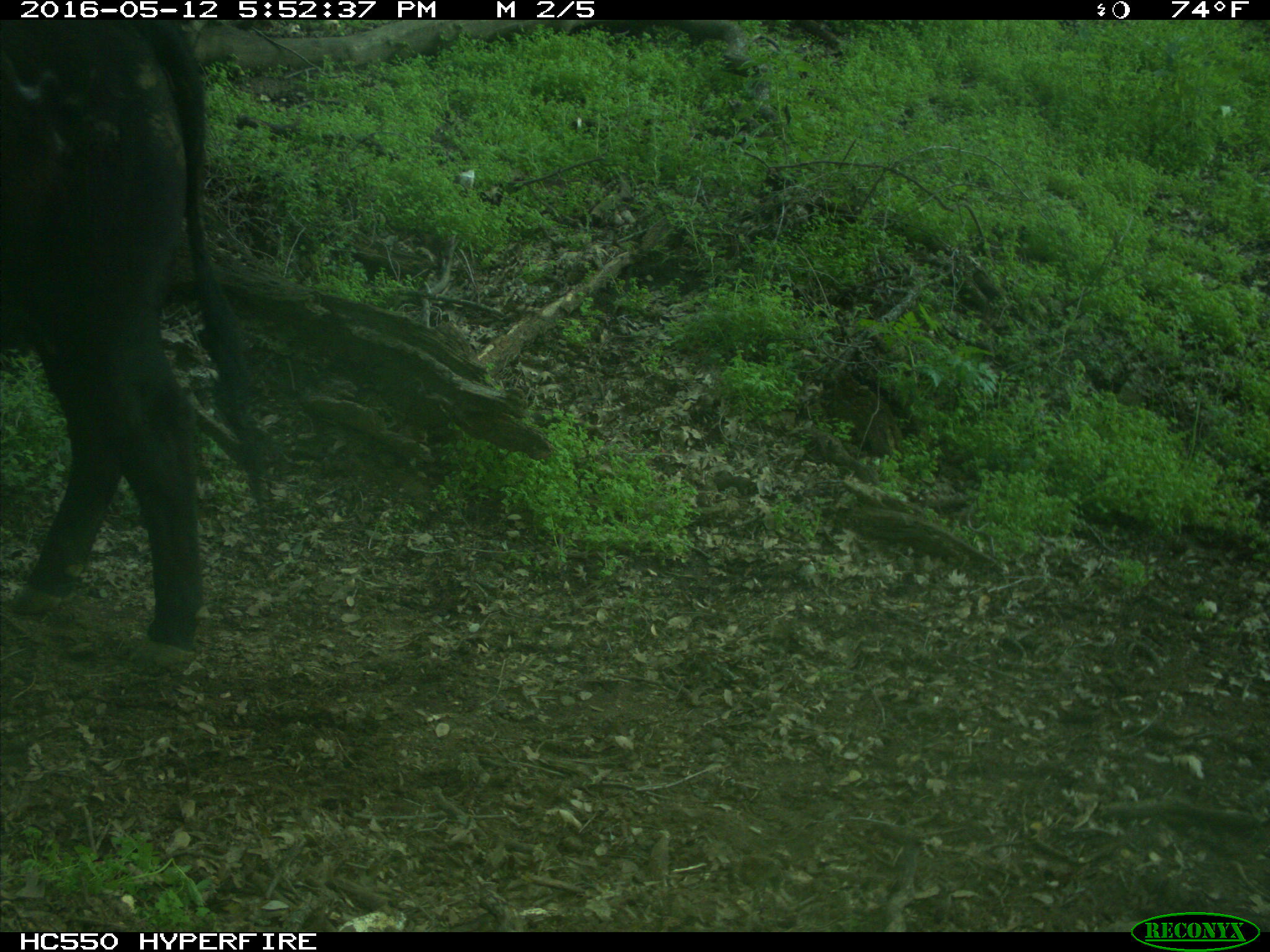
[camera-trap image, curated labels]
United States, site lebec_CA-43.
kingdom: Animalia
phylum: Chordata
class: Mammalia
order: Artiodactyla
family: Bovidae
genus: Bos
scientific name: Bos taurus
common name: domestic cow